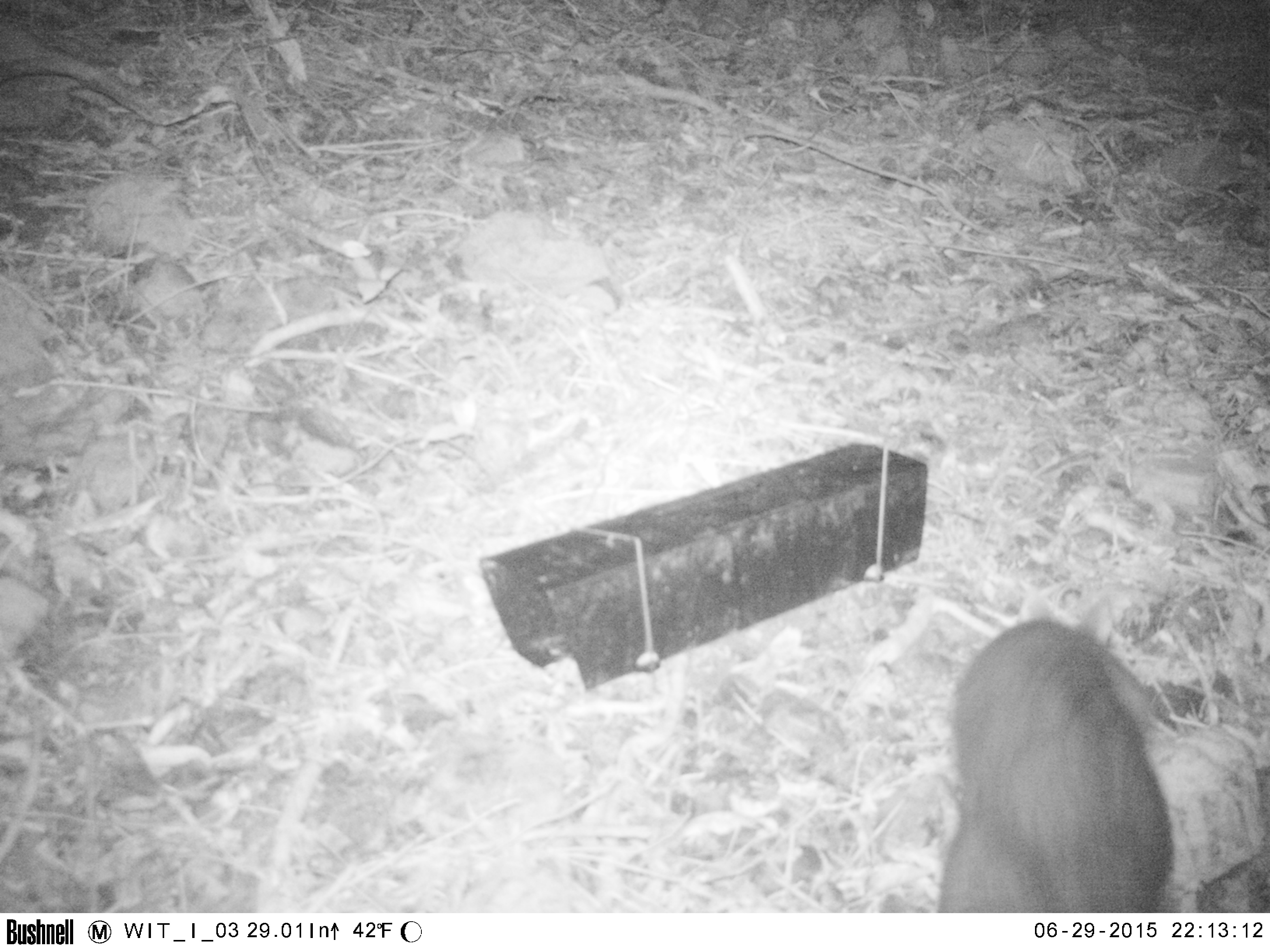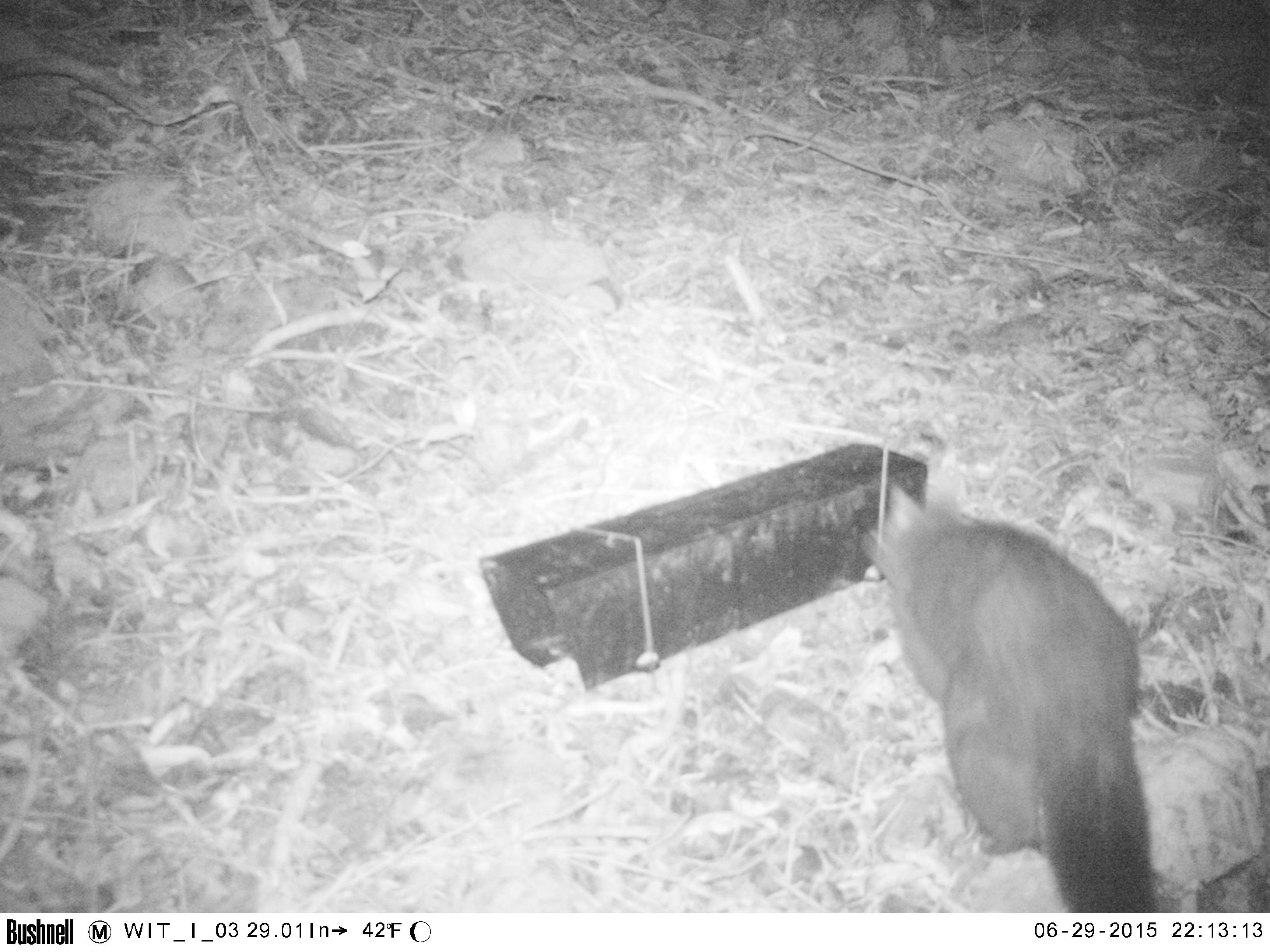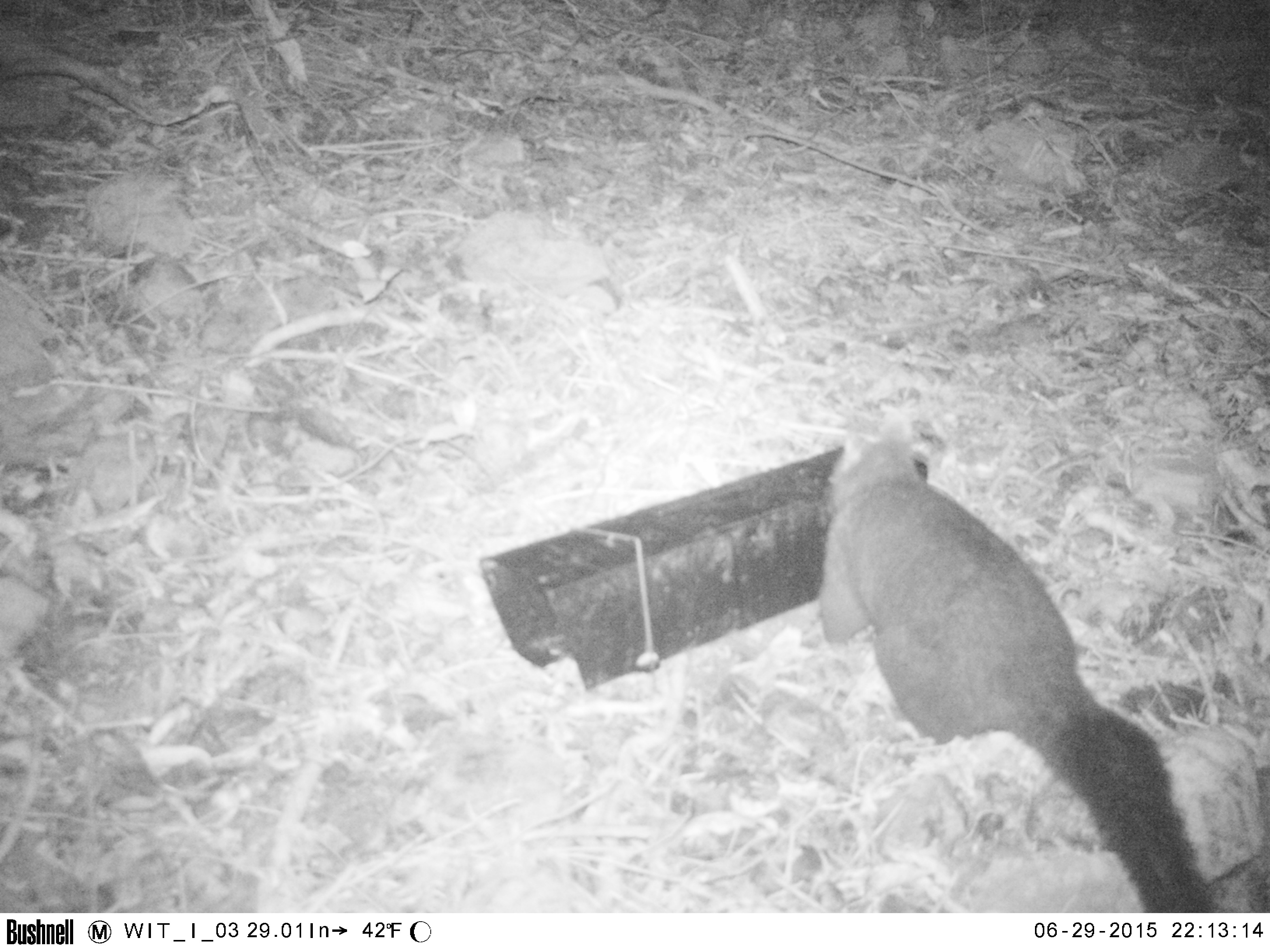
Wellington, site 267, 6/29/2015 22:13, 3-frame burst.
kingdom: Animalia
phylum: Chordata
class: Mammalia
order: Didelphimorphia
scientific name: Didelphimorphia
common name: possum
Possum (Didelphimorphia).